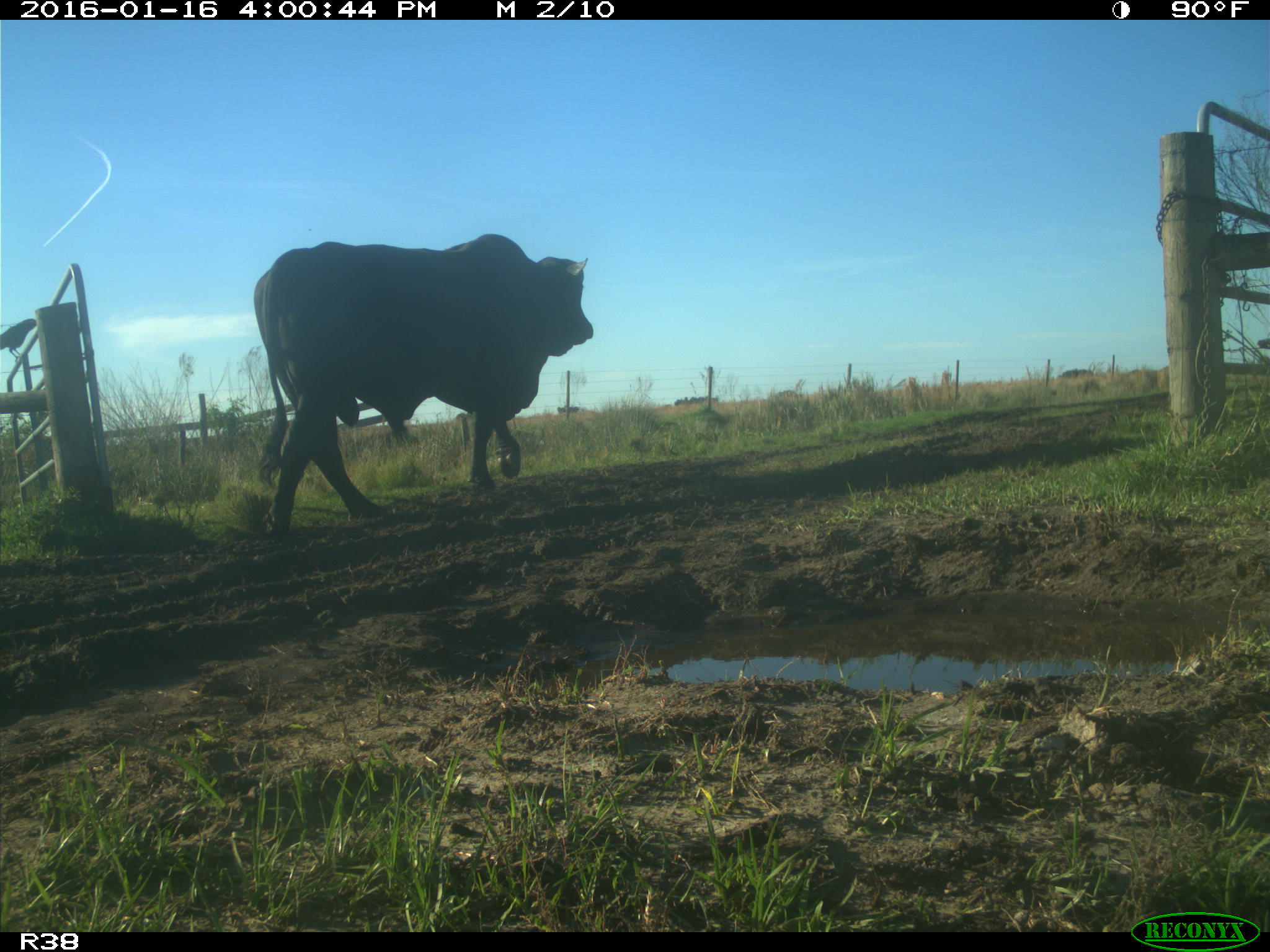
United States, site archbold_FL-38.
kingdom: Animalia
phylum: Chordata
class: Mammalia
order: Artiodactyla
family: Bovidae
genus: Bos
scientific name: Bos taurus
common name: domestic cow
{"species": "Bos taurus (domestic cow)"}